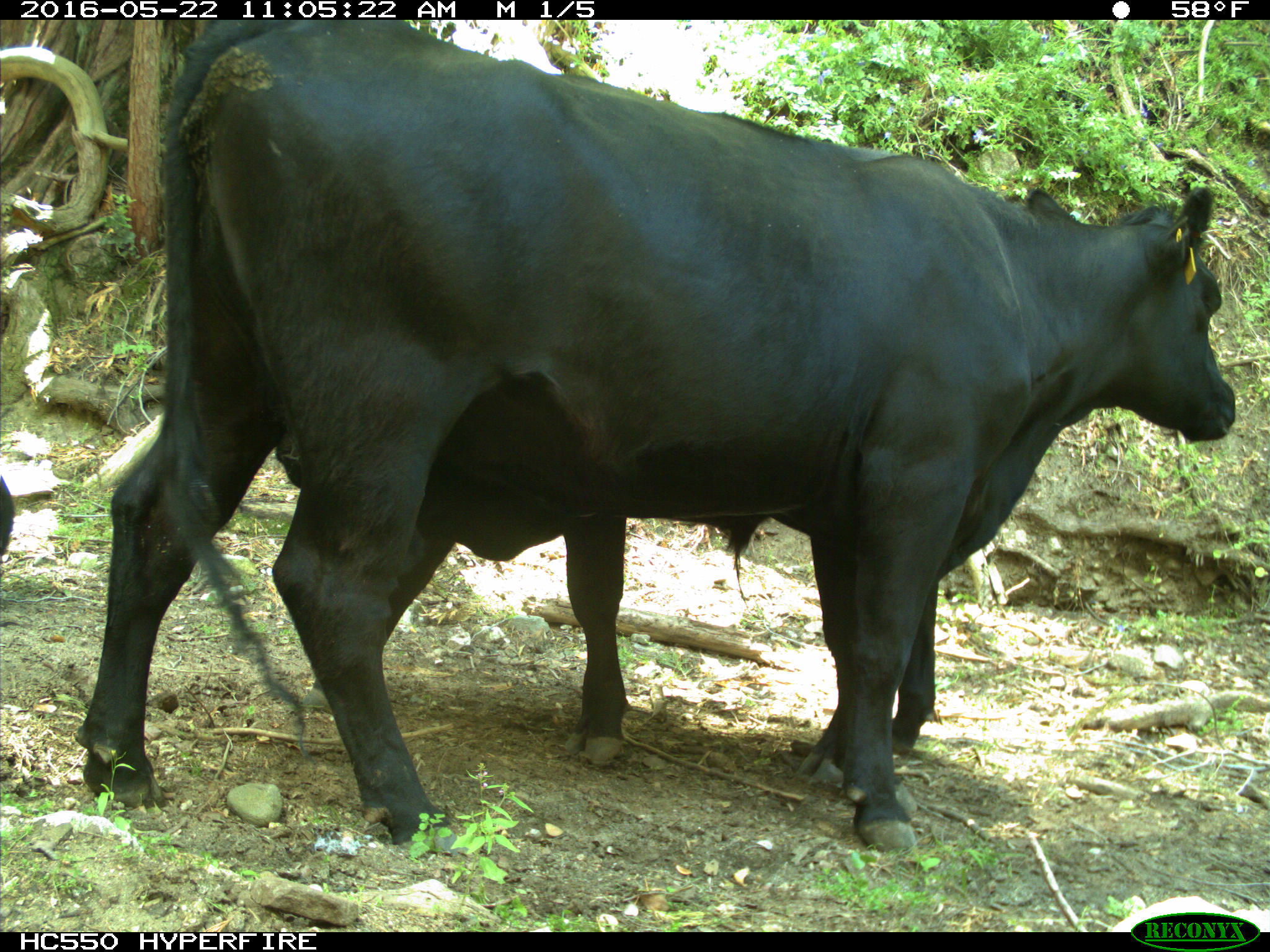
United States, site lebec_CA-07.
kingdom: Animalia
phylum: Chordata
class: Mammalia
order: Artiodactyla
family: Bovidae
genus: Bos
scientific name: Bos taurus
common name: domestic cow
Bos taurus (domestic cow).